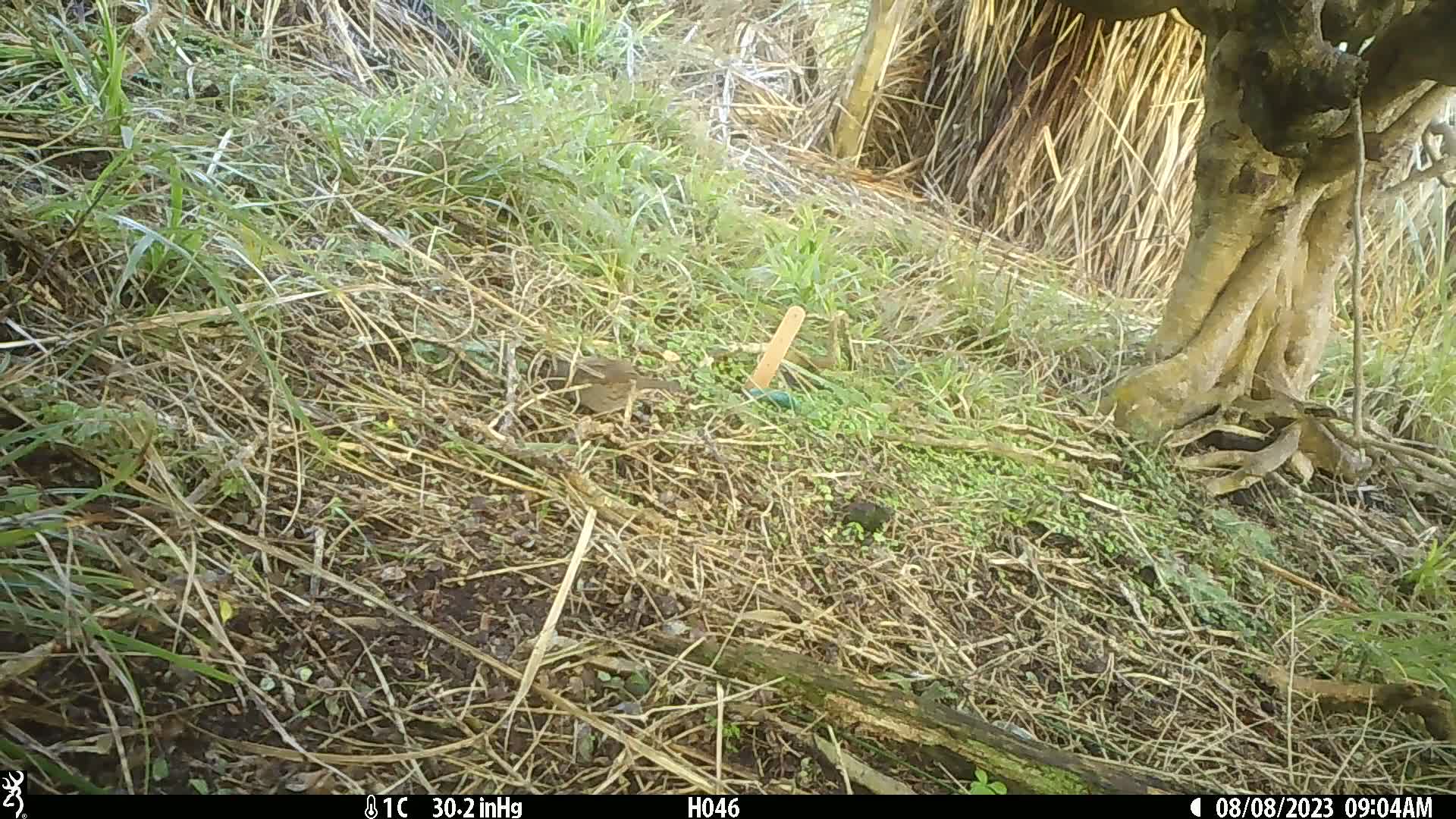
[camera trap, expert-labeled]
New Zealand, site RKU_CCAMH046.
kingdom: Animalia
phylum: Chordata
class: Aves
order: Passeriformes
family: Prunellidae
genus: Prunella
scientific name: Prunella modularis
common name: dunnock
Dunnock (Prunella modularis).